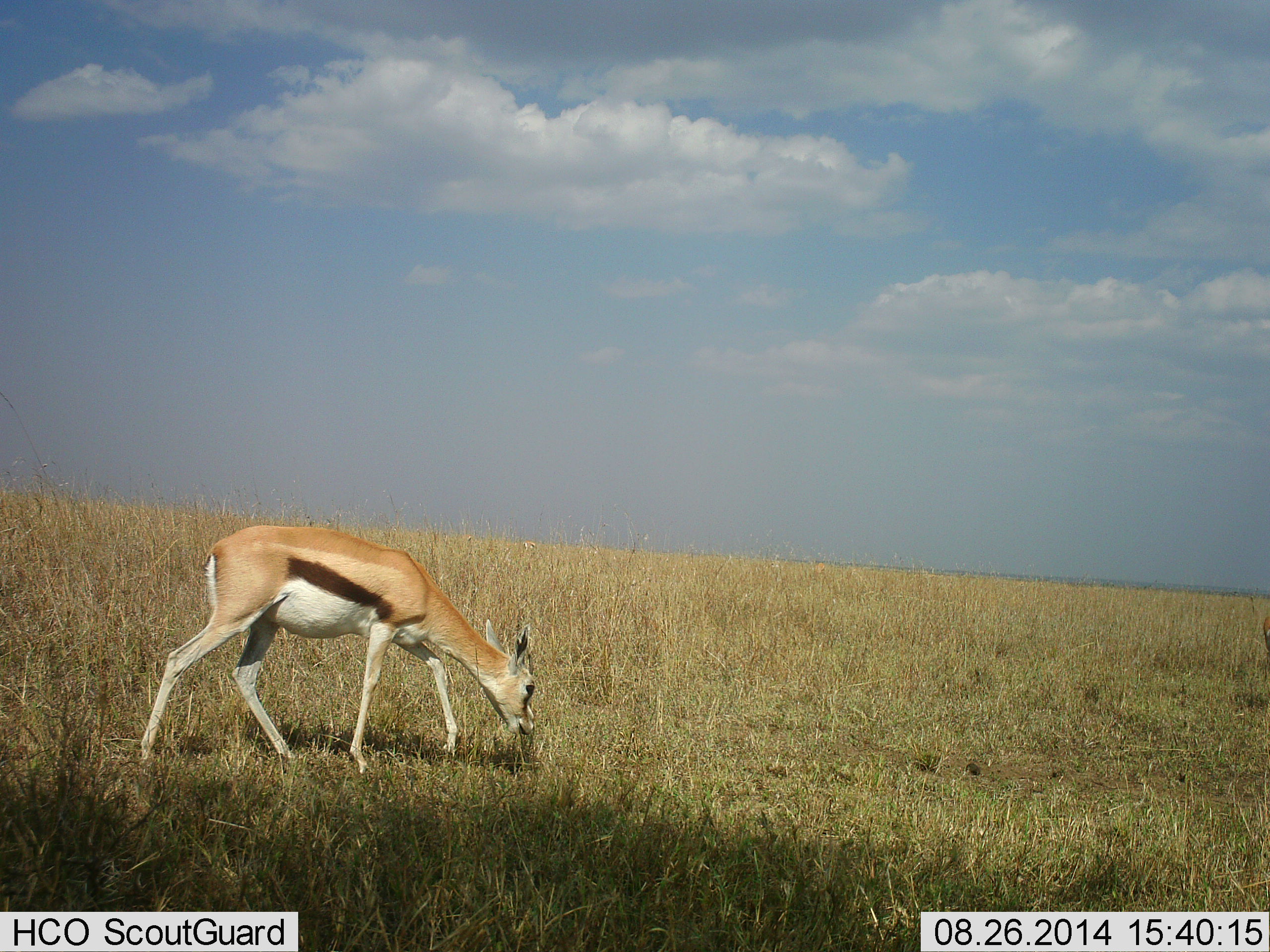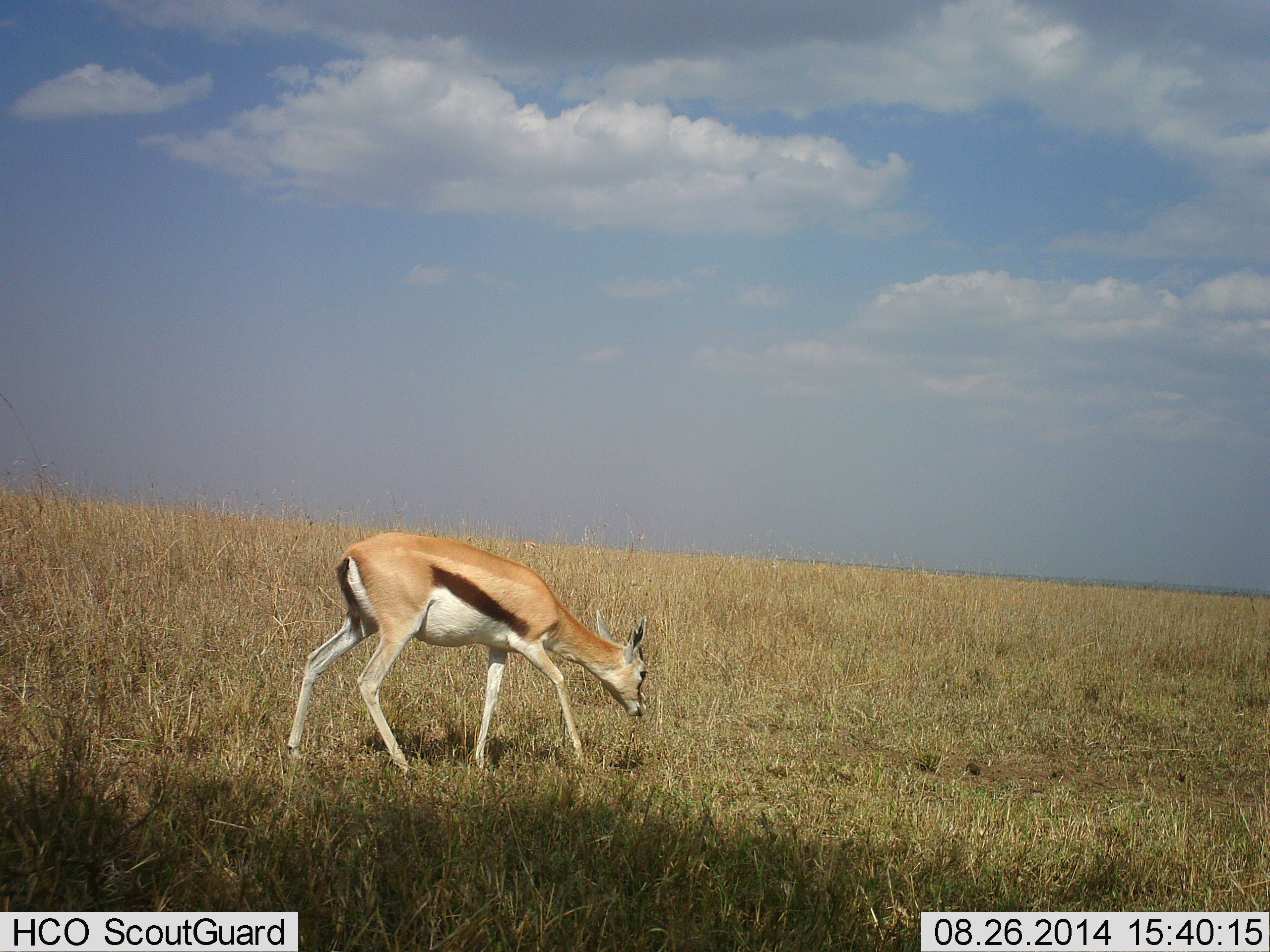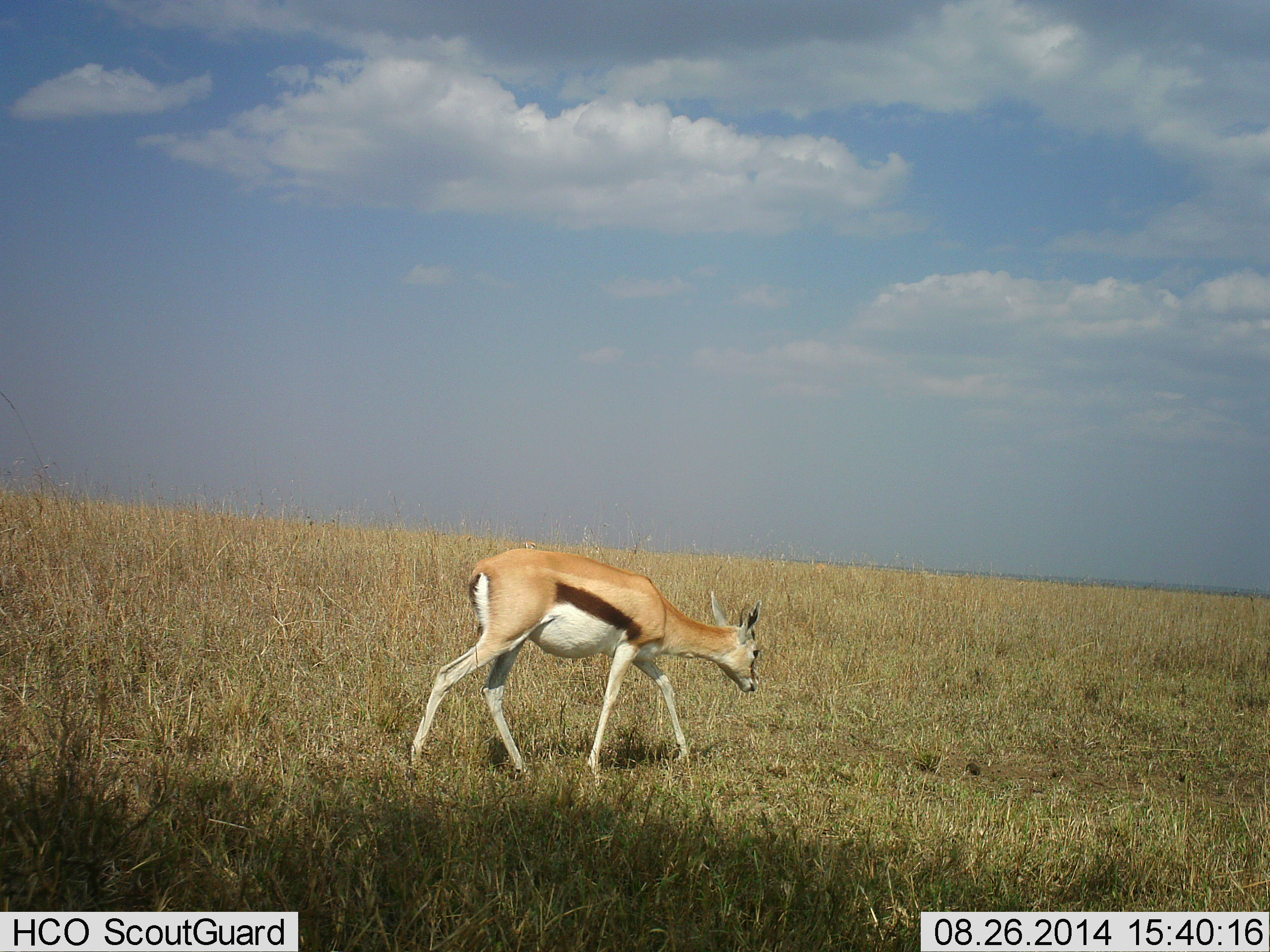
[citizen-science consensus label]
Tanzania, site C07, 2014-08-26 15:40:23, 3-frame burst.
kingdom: Animalia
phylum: Chordata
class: Mammalia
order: Artiodactyla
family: Bovidae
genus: Eudorcas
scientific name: Eudorcas thomsonii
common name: thomson's gazelle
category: gazellethomsons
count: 1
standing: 10%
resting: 10%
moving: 60%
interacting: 0%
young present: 0%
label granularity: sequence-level